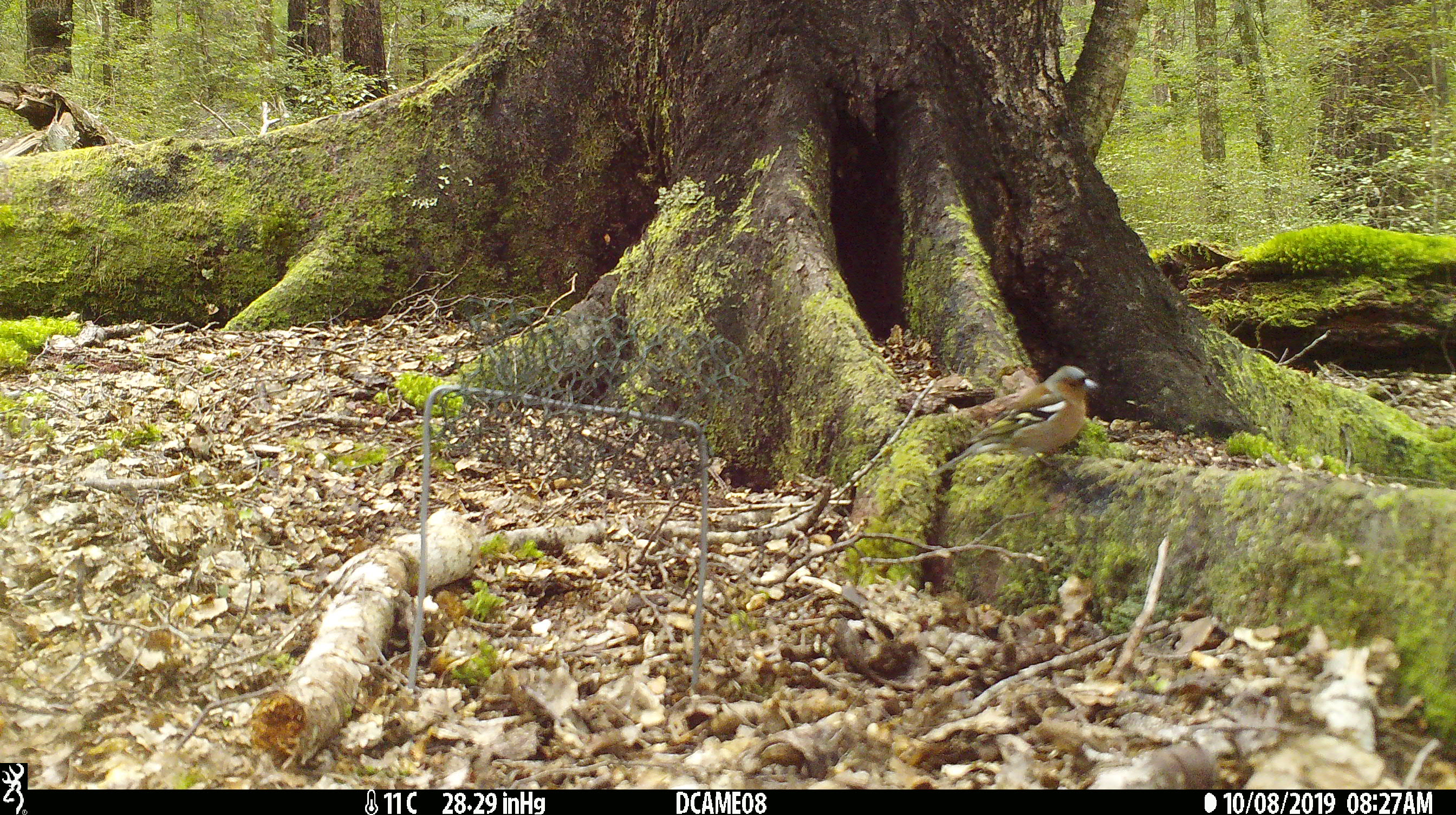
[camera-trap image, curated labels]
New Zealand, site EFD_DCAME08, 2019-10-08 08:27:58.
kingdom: Animalia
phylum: Chordata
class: Aves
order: Passeriformes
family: Fringillidae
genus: Fringilla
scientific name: Fringilla coelebs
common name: common chaffinch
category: chaffinch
Chaffinch (common chaffinch) (Fringilla coelebs).